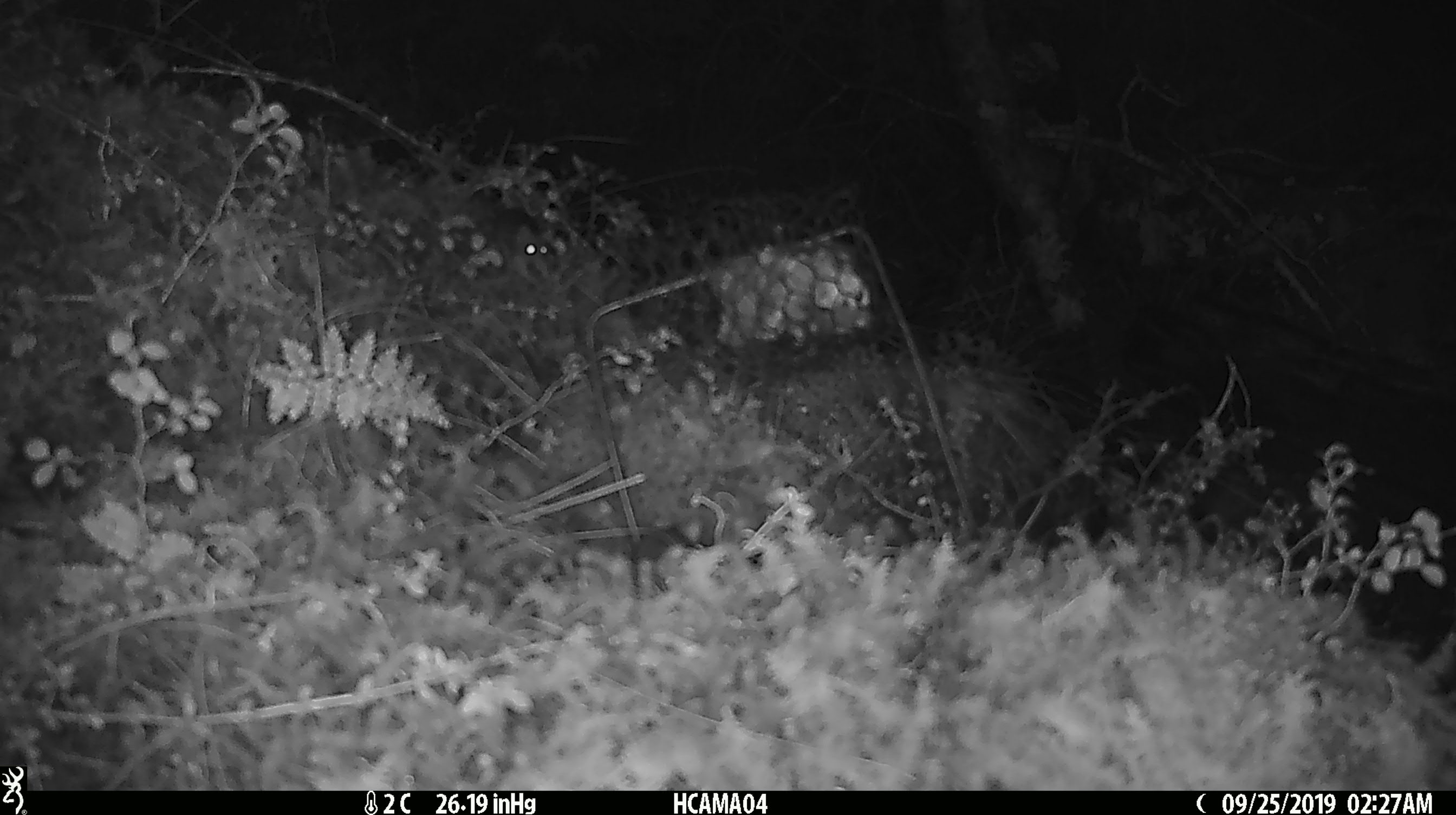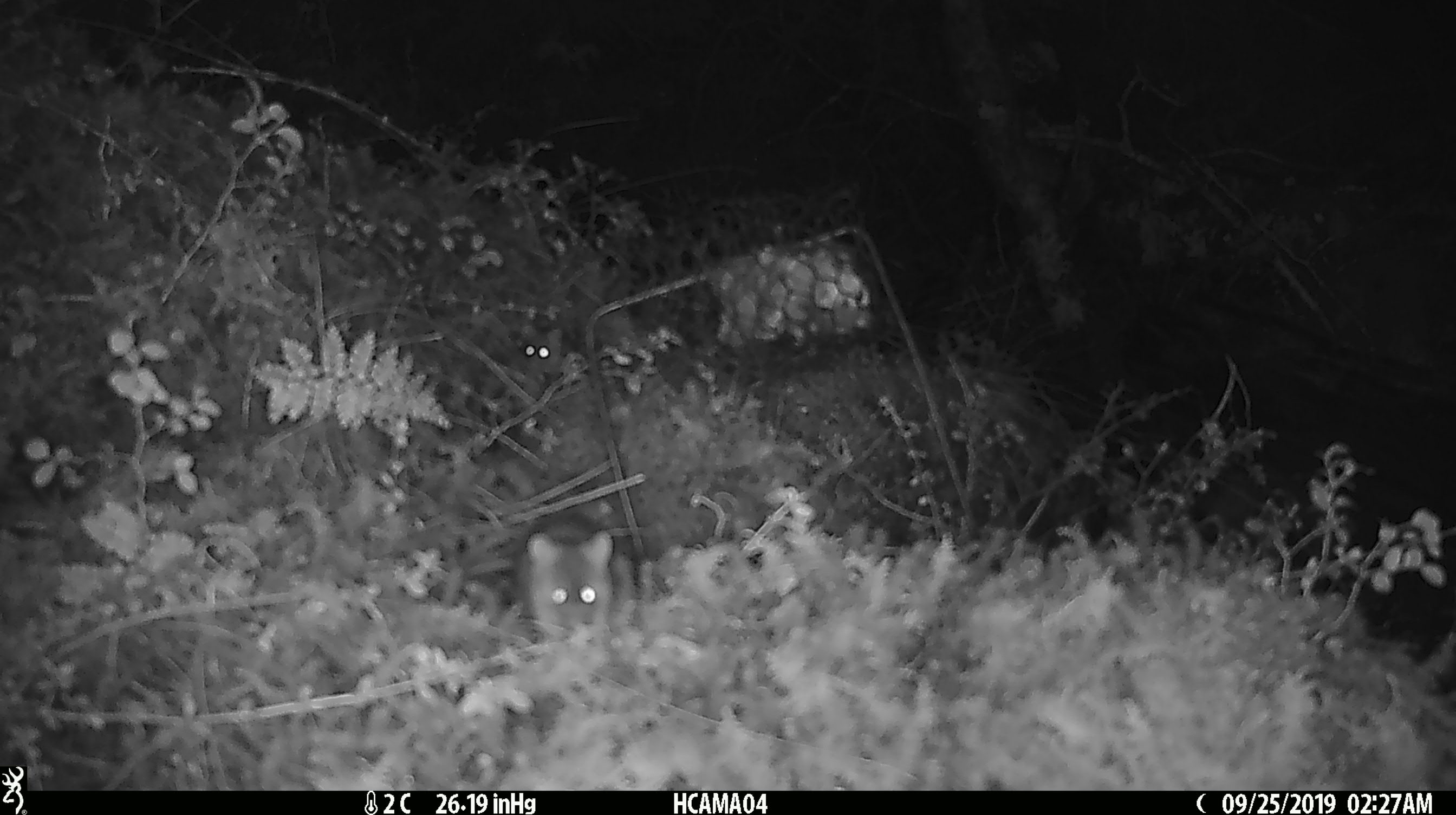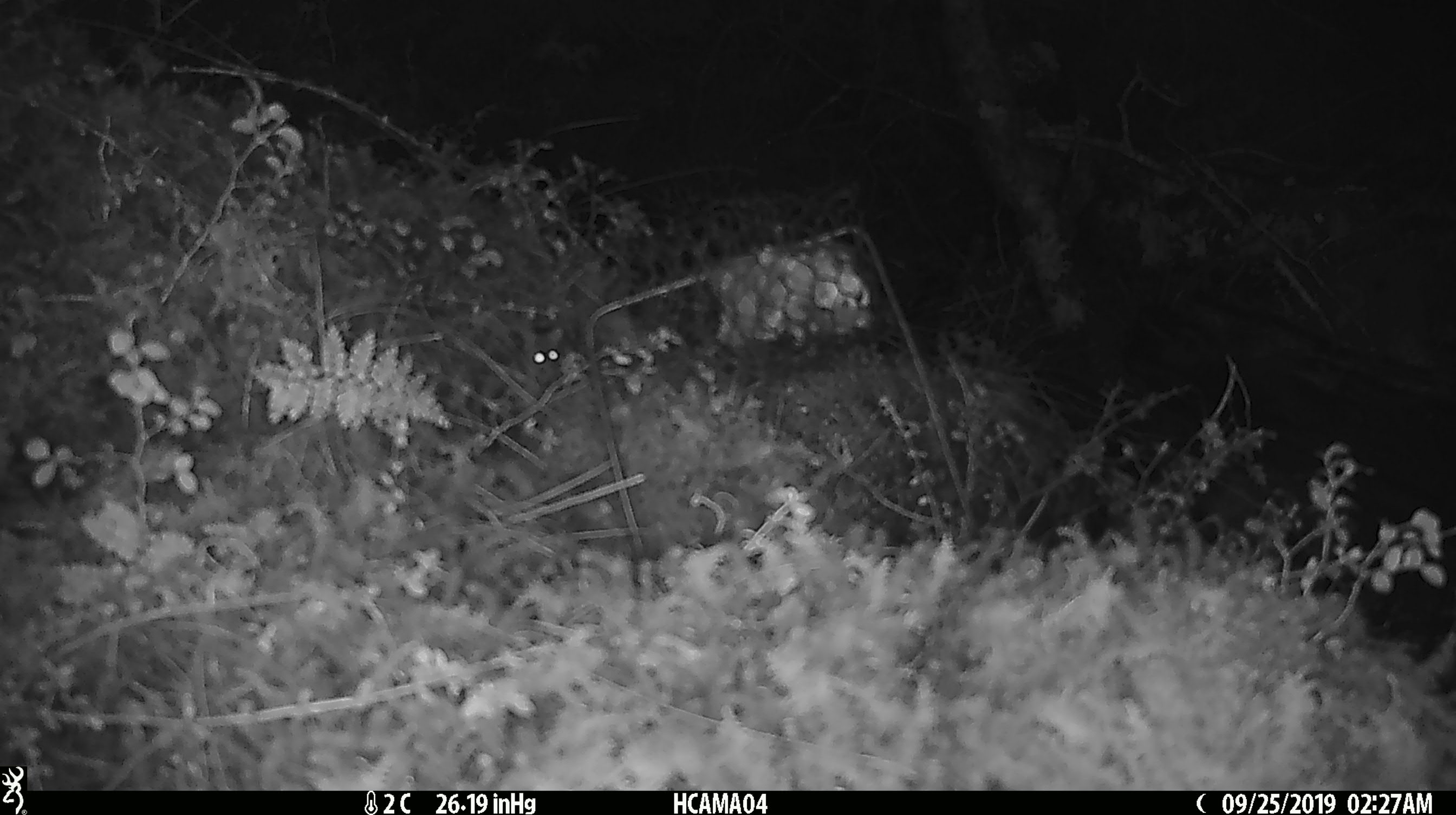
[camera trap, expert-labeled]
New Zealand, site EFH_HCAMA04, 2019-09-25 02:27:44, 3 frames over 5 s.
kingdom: Animalia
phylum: Chordata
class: Mammalia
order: Rodentia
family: Muridae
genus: Mus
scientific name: Mus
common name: mouse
Mouse (Mus).